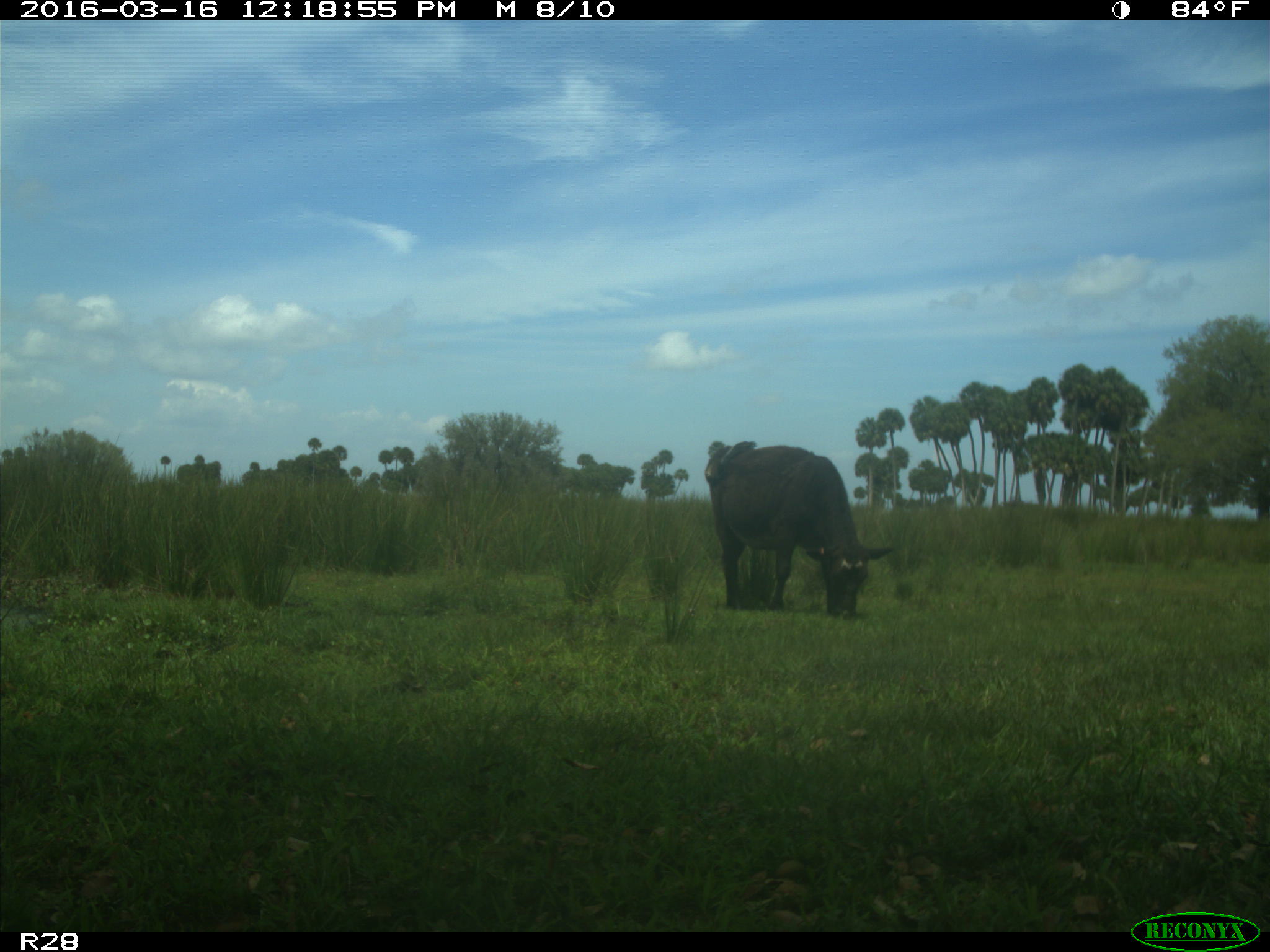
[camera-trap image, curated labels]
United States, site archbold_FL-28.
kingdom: Animalia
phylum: Chordata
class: Mammalia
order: Artiodactyla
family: Bovidae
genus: Bos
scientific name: Bos taurus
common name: domestic cow